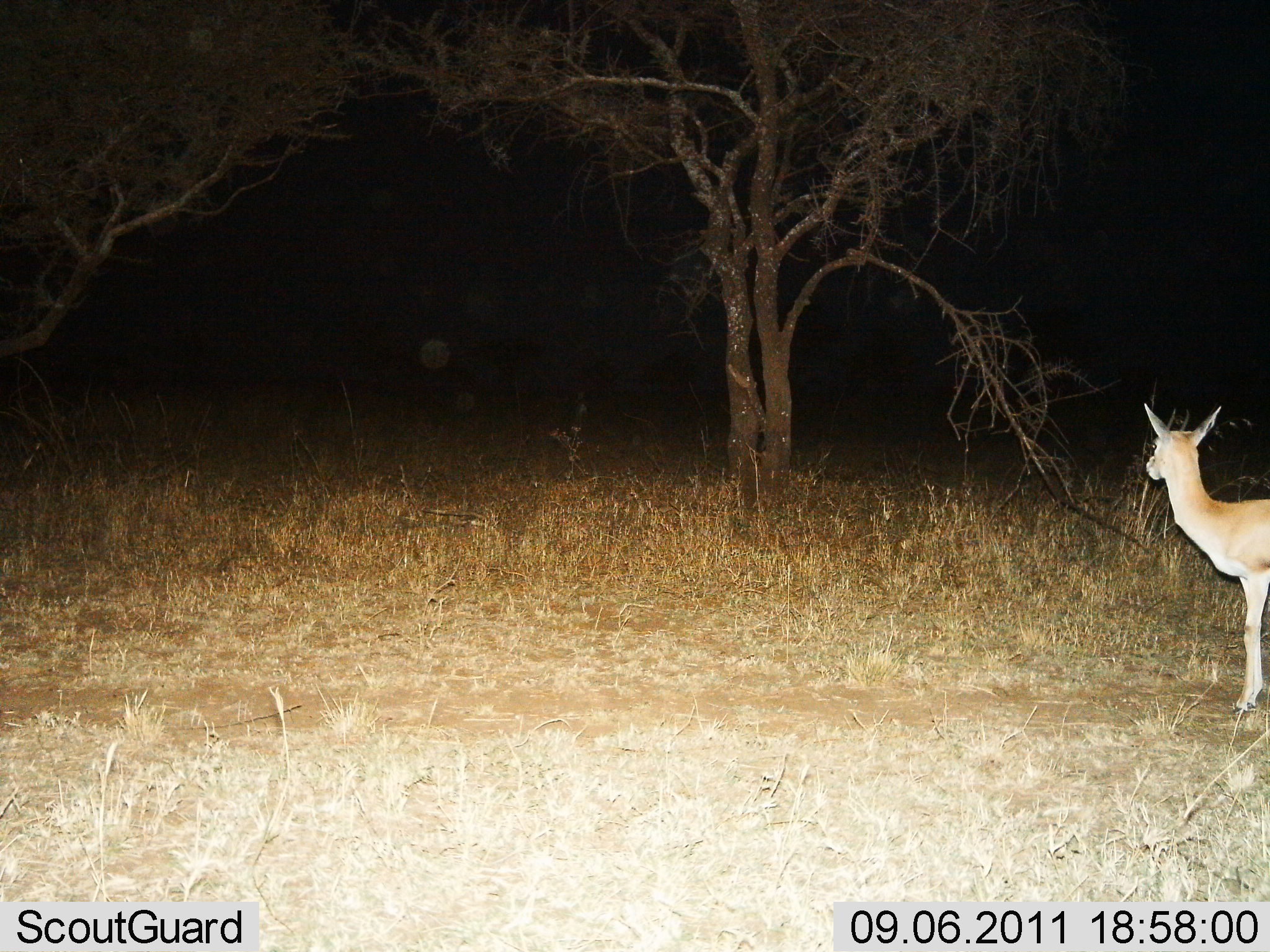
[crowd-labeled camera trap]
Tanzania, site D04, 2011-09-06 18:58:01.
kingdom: Animalia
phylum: Chordata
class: Mammalia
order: Artiodactyla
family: Bovidae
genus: Eudorcas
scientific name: Eudorcas thomsonii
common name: thomson's gazelle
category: gazellethomsons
Gazellethomsons (thomson's gazelle) (Eudorcas thomsonii), count 1. Behavior (volunteer vote fractions): standing 100%, resting 0%, moving 0%, interacting 0%. Young present (vote fraction): 0%. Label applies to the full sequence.